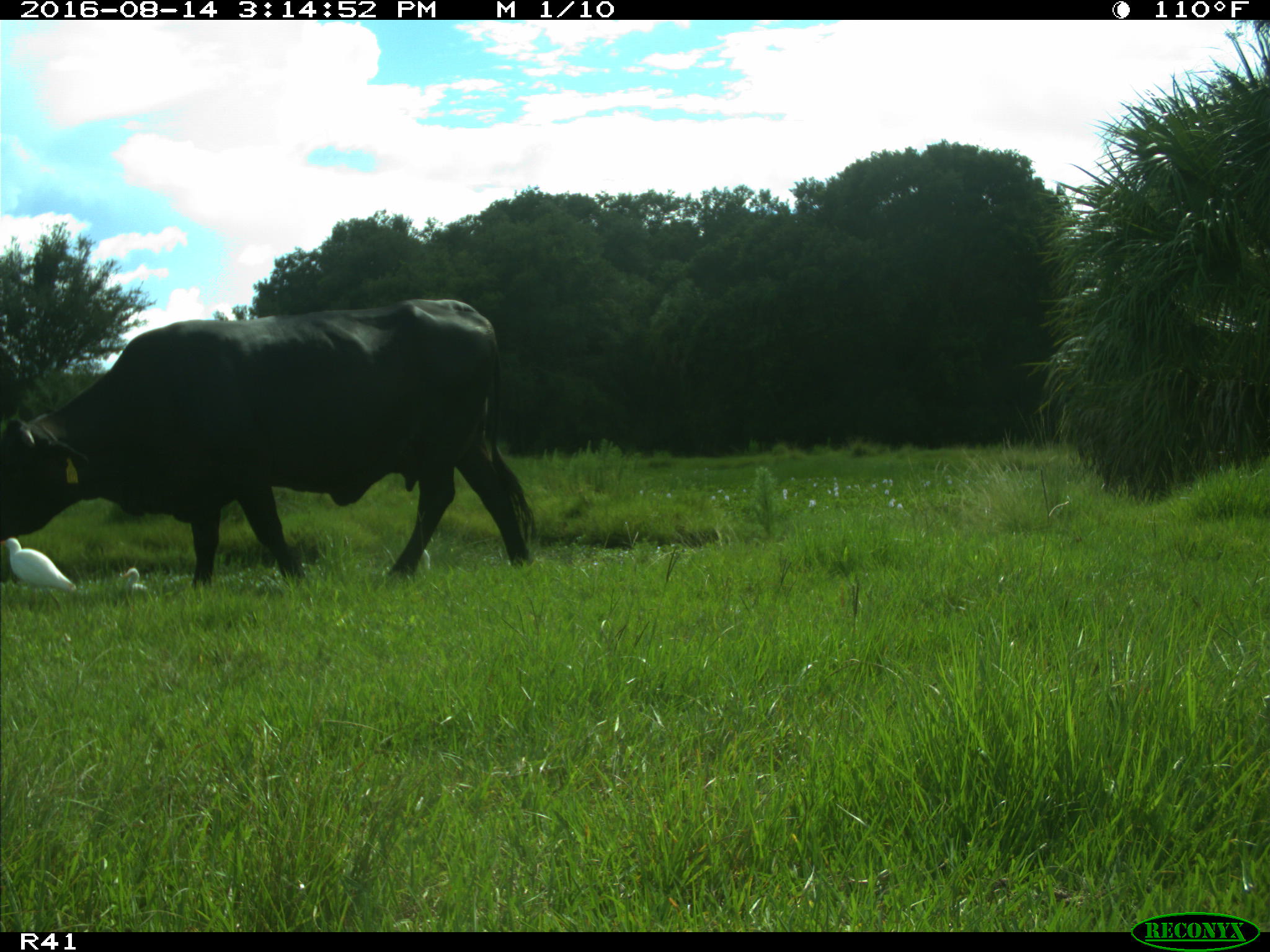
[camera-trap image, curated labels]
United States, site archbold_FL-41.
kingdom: Animalia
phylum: Chordata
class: Mammalia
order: Artiodactyla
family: Bovidae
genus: Bos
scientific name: Bos taurus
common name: domestic cow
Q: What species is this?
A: Bos taurus (domestic cow).